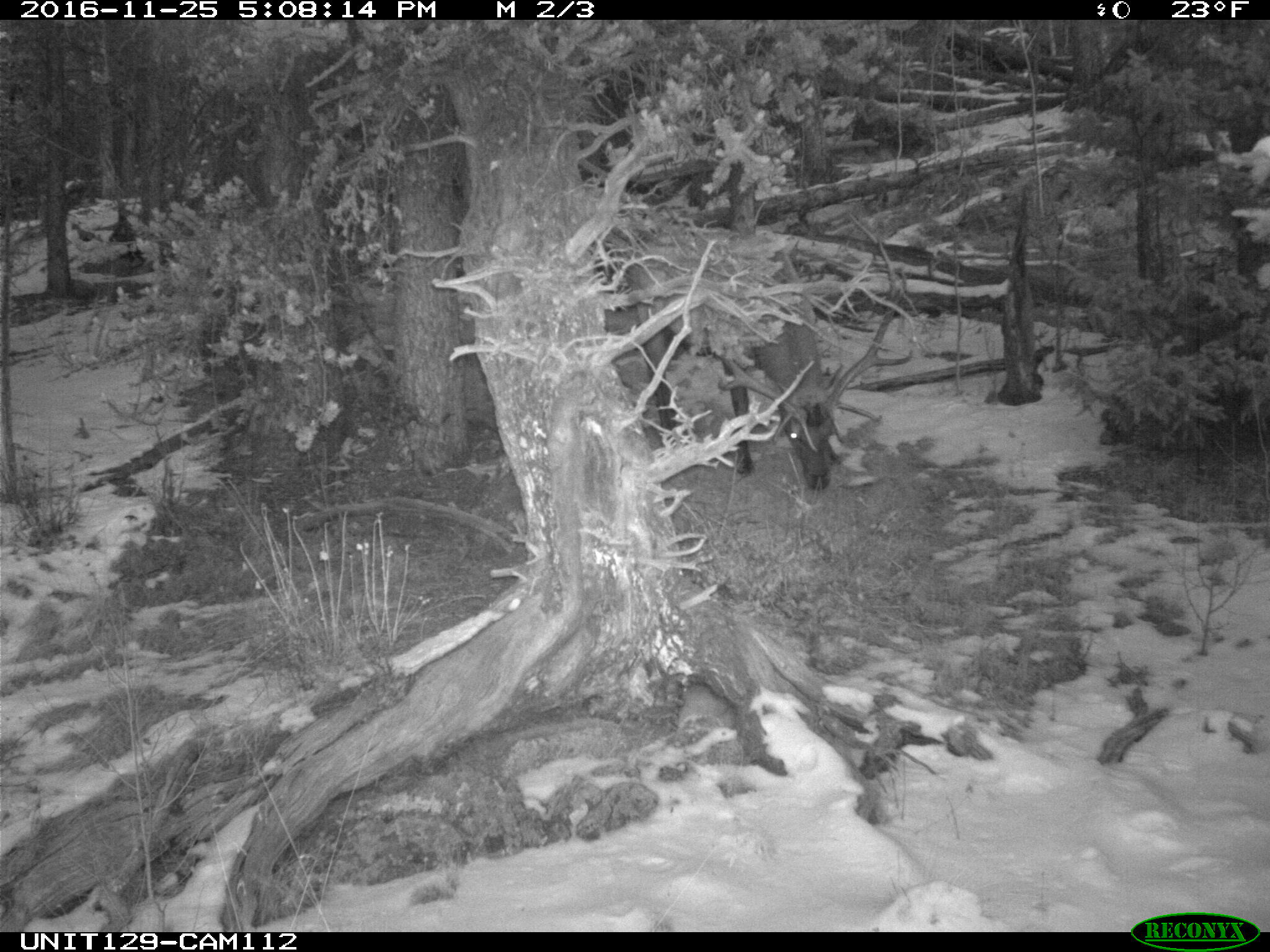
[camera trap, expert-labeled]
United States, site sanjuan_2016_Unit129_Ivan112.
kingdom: Animalia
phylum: Chordata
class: Mammalia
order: Artiodactyla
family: Cervidae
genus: Cervus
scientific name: Cervus elaphus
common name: red deer